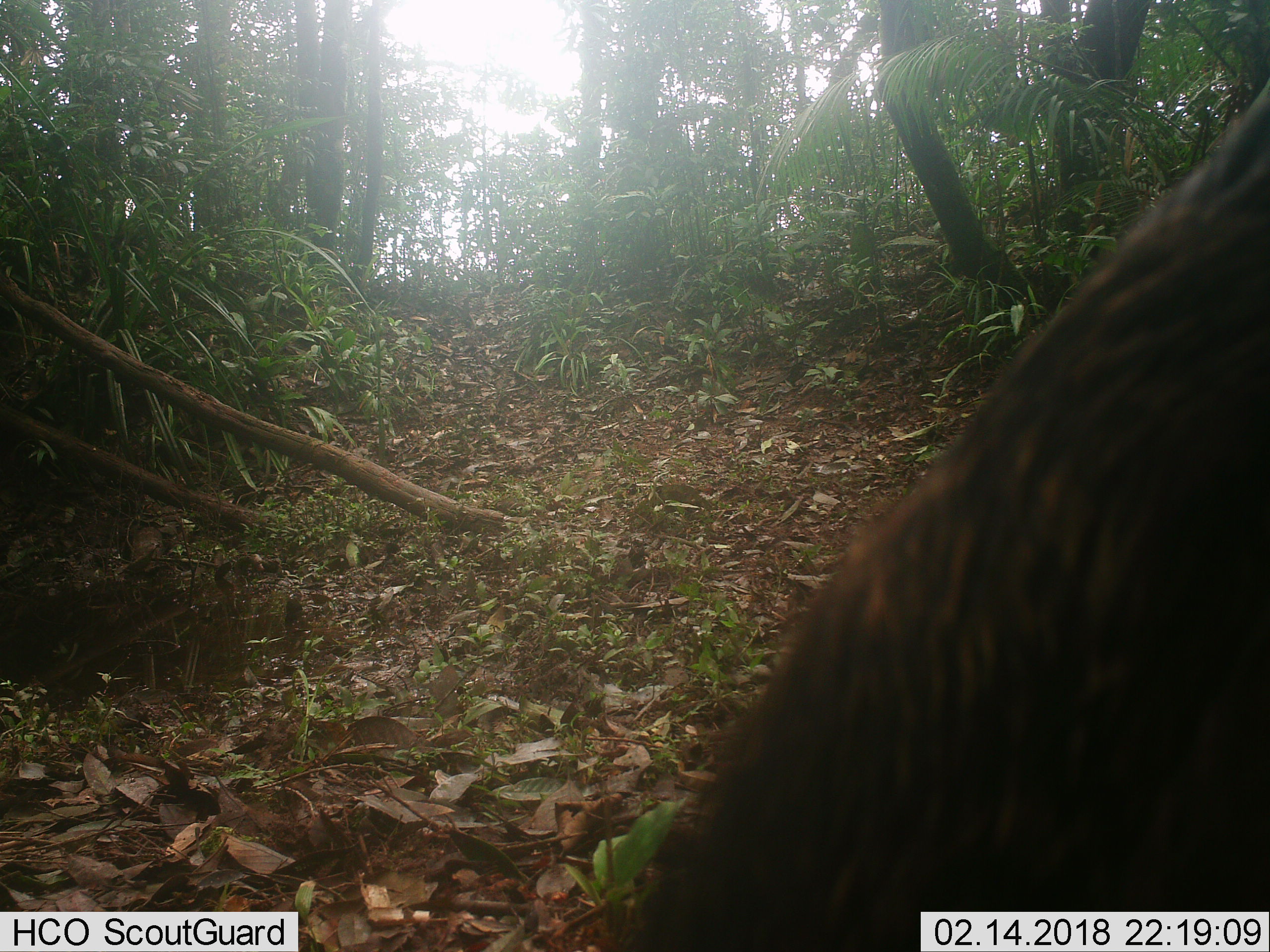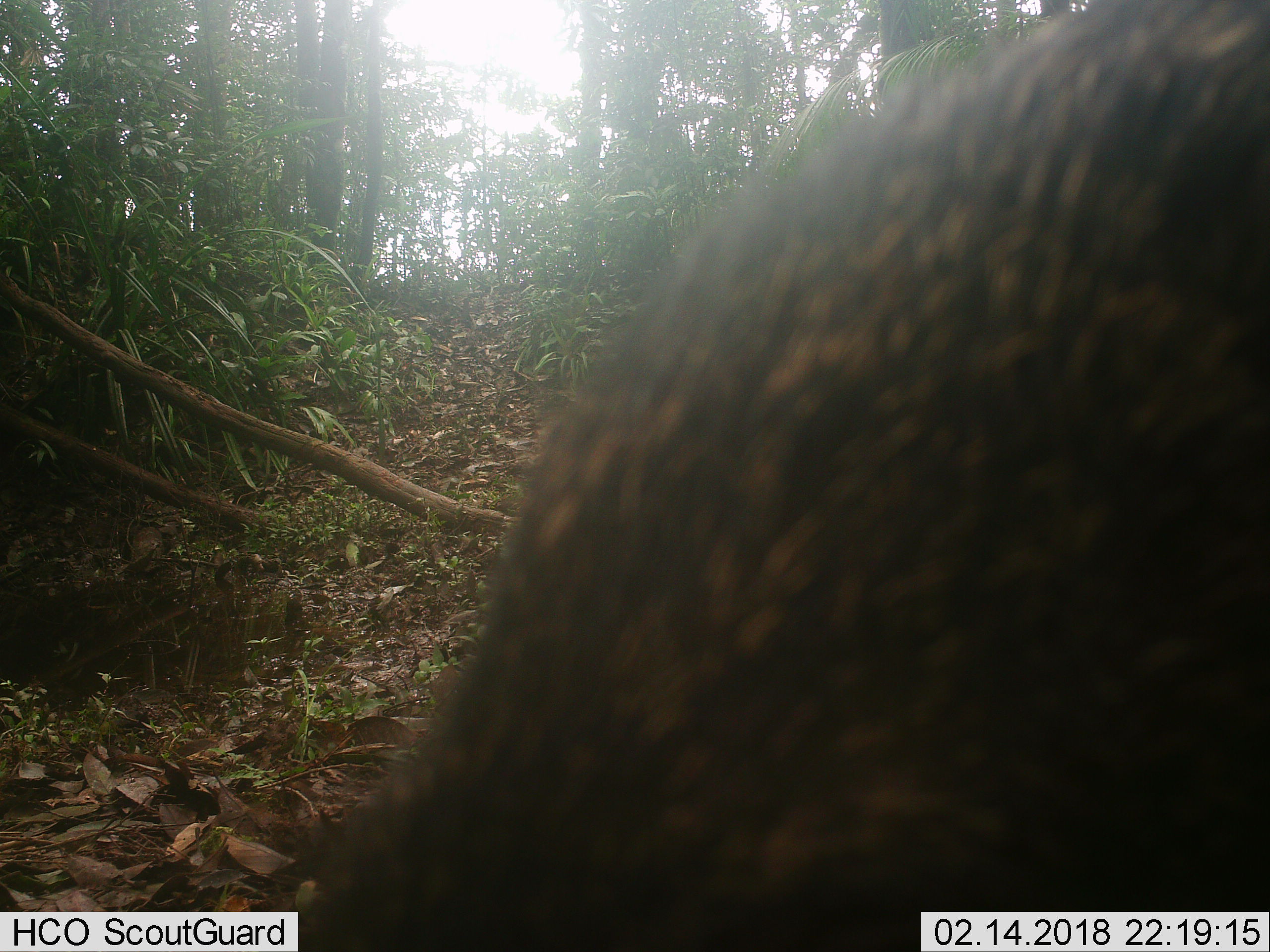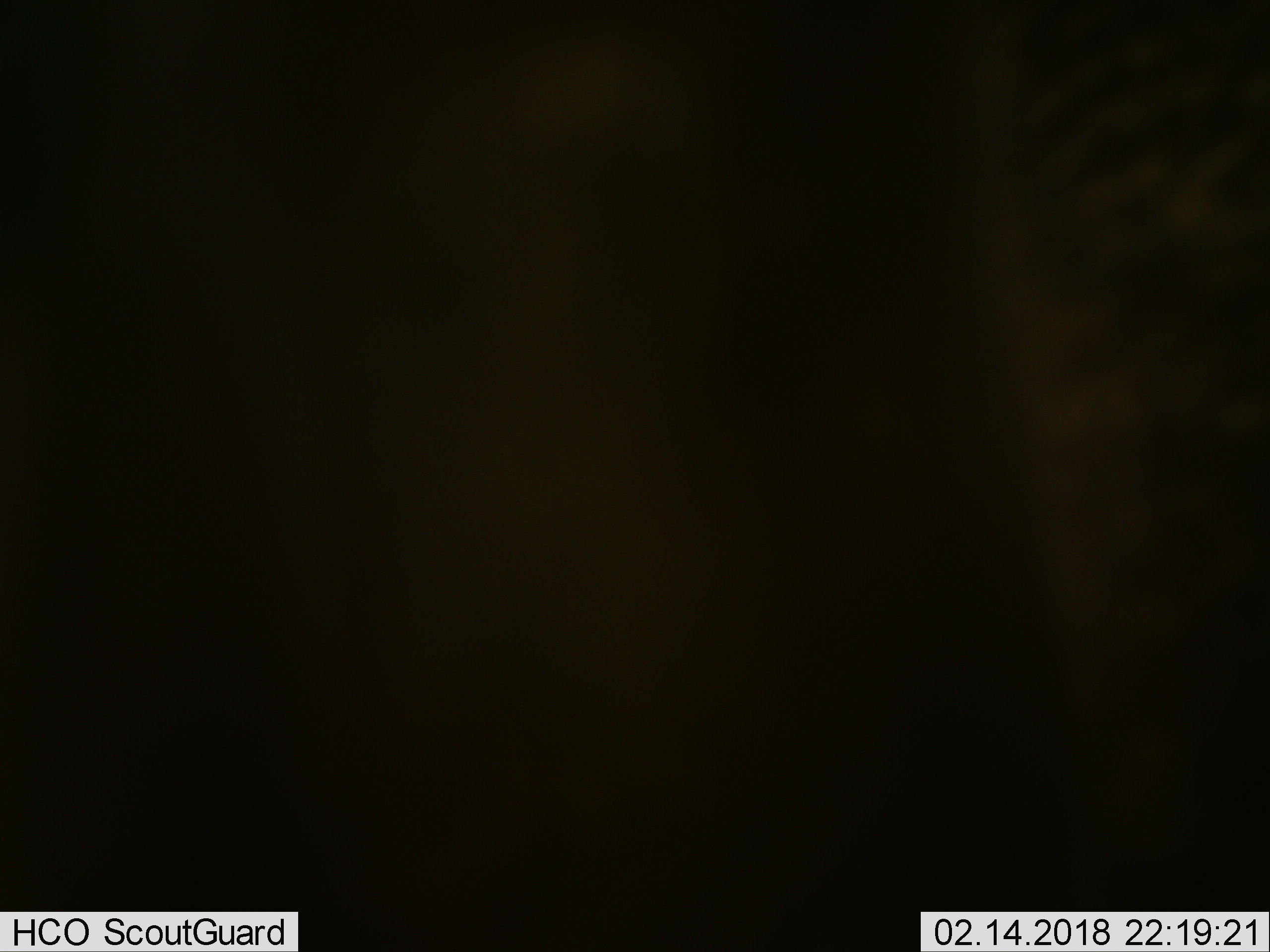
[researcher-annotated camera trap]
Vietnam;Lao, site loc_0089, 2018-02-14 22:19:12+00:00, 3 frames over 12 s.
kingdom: Animalia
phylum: Chordata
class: Mammalia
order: Artiodactyla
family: Suidae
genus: Sus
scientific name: Sus scrofa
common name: eurasian wild pig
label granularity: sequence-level